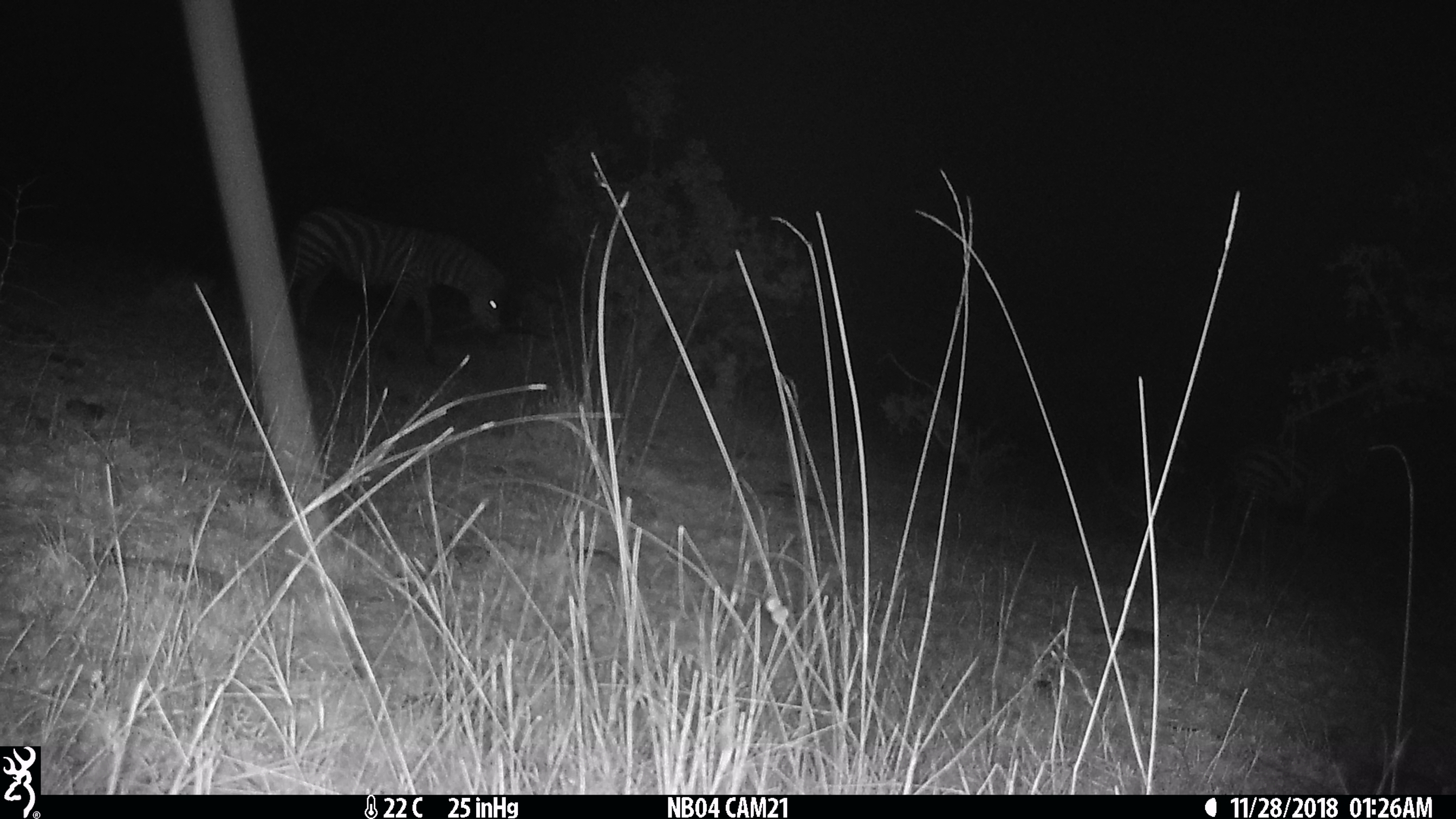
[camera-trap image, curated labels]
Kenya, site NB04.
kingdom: Animalia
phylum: Chordata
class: Mammalia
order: Perissodactyla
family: Equidae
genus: Equus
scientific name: Equus quagga burchellii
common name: burchell's zebra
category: zebra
Zebra (burchell's zebra) (Equus quagga burchellii).